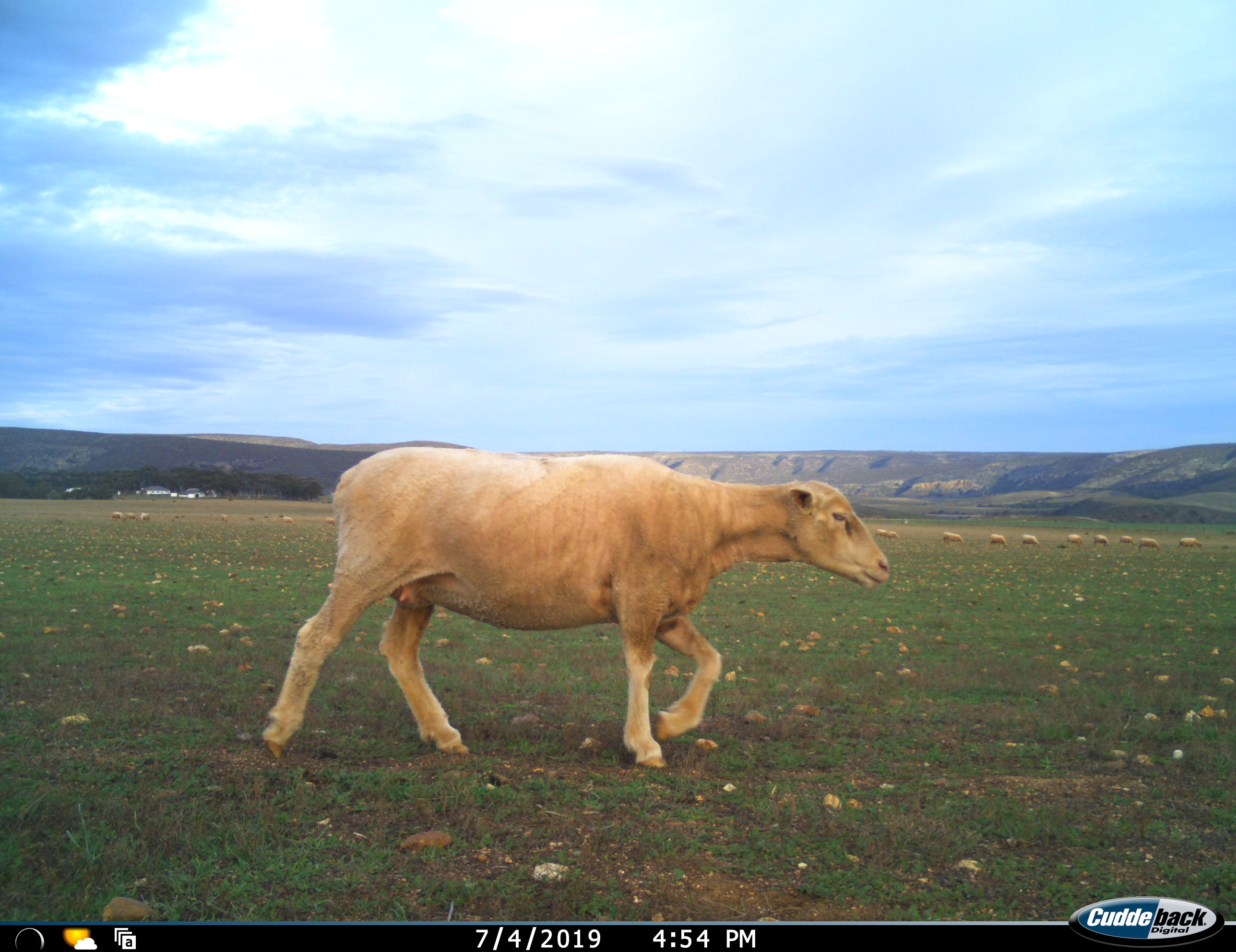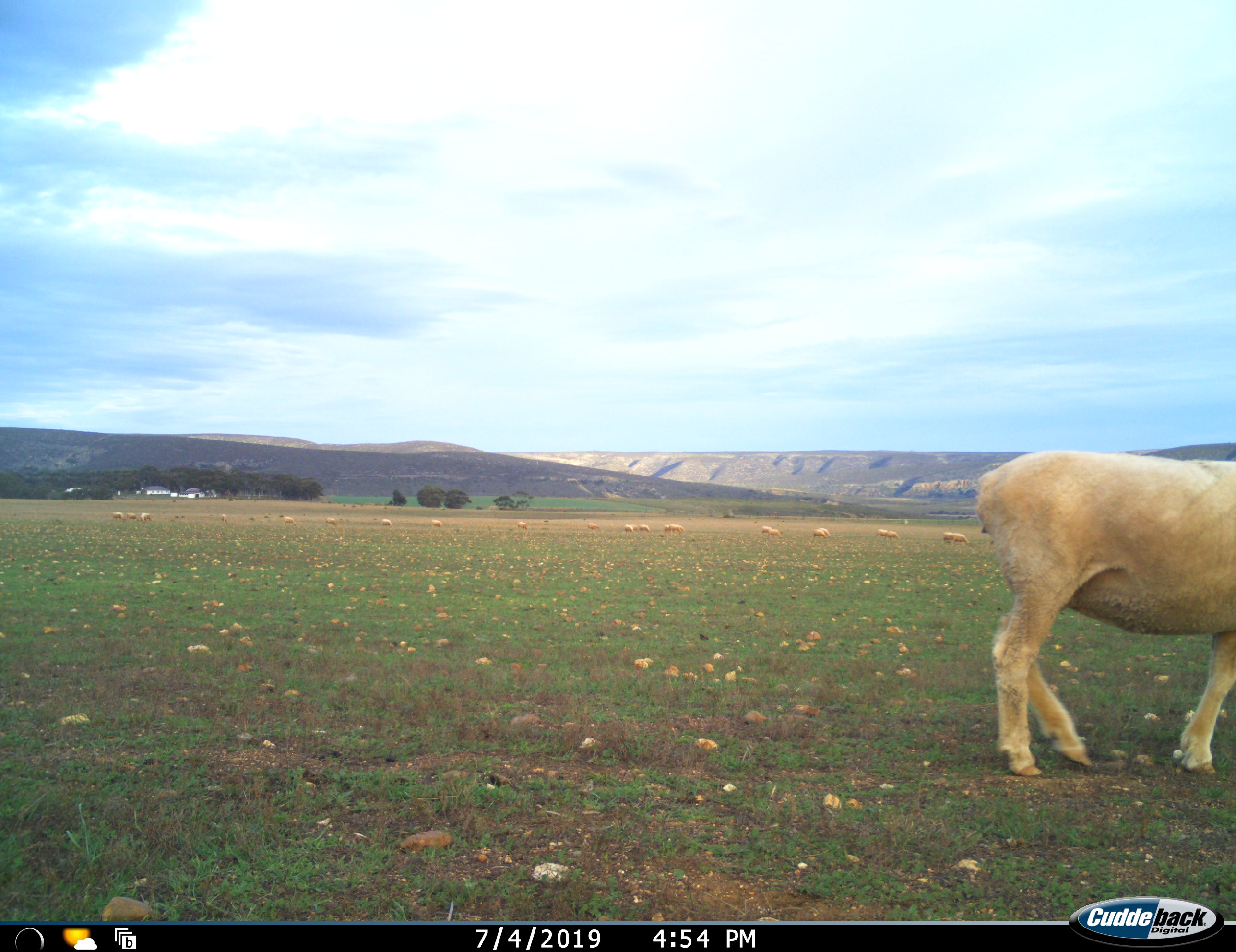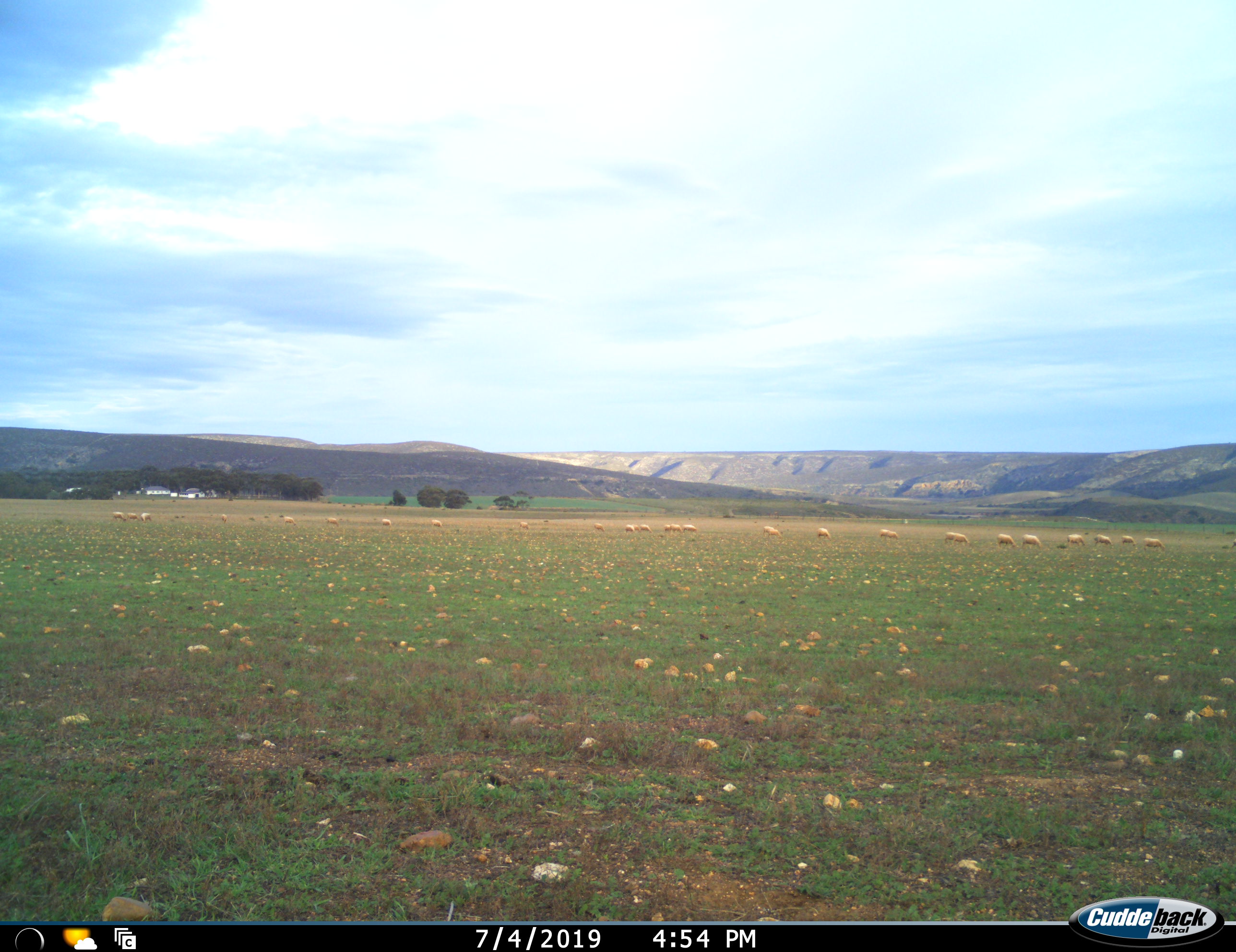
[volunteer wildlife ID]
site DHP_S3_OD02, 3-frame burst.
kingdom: Animalia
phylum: Chordata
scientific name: Vertebrata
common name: domestic animal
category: domesticanimal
Domesticanimal (domestic animal) (Vertebrata), count 11-50. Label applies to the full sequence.